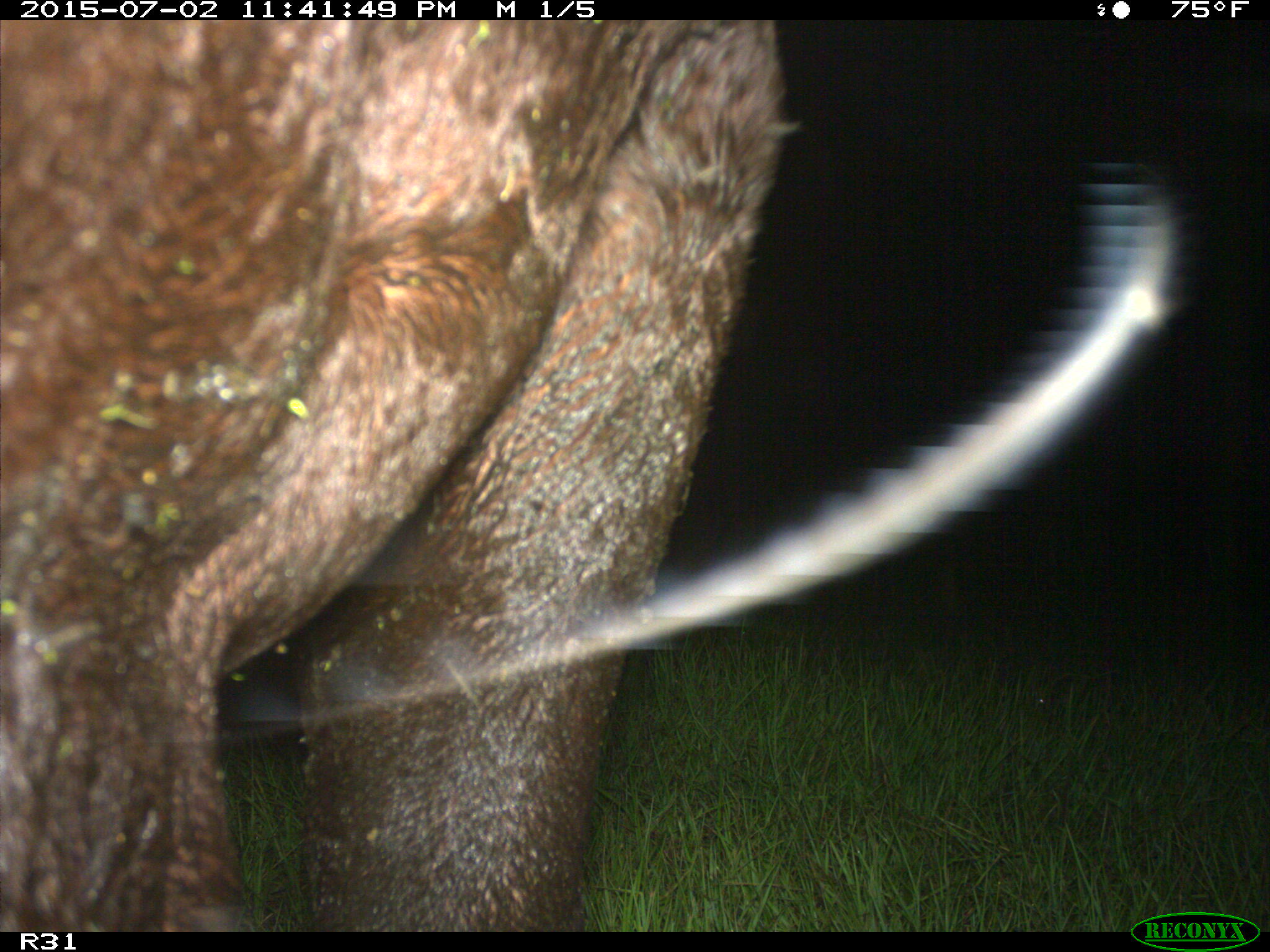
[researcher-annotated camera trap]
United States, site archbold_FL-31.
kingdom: Animalia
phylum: Chordata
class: Mammalia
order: Artiodactyla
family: Bovidae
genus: Bos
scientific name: Bos taurus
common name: domestic cow